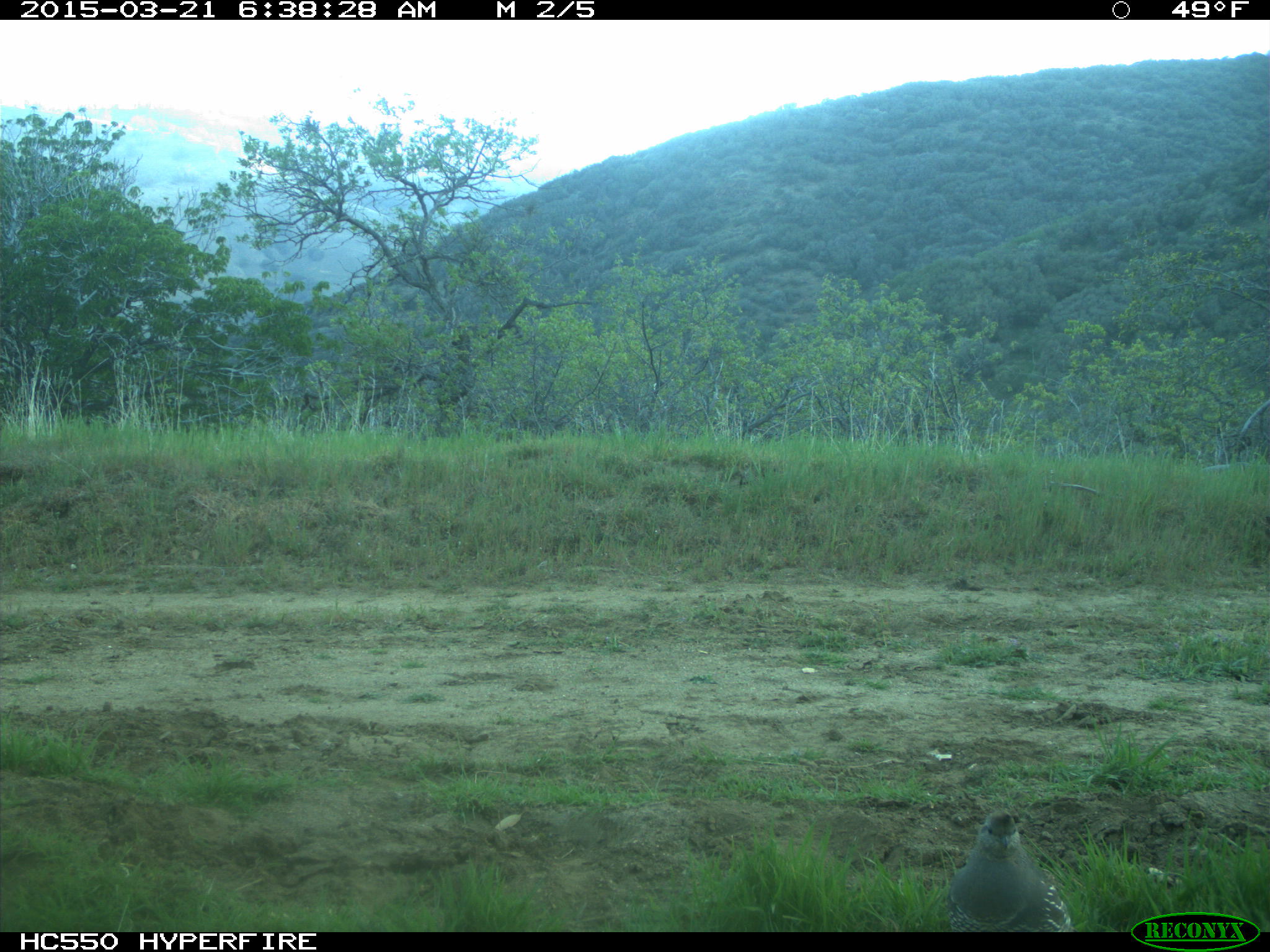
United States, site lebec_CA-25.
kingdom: Animalia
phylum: Chordata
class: Aves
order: Galliformes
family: Odontophoridae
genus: Callipepla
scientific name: Callipepla californica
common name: california quail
Callipepla californica (california quail).